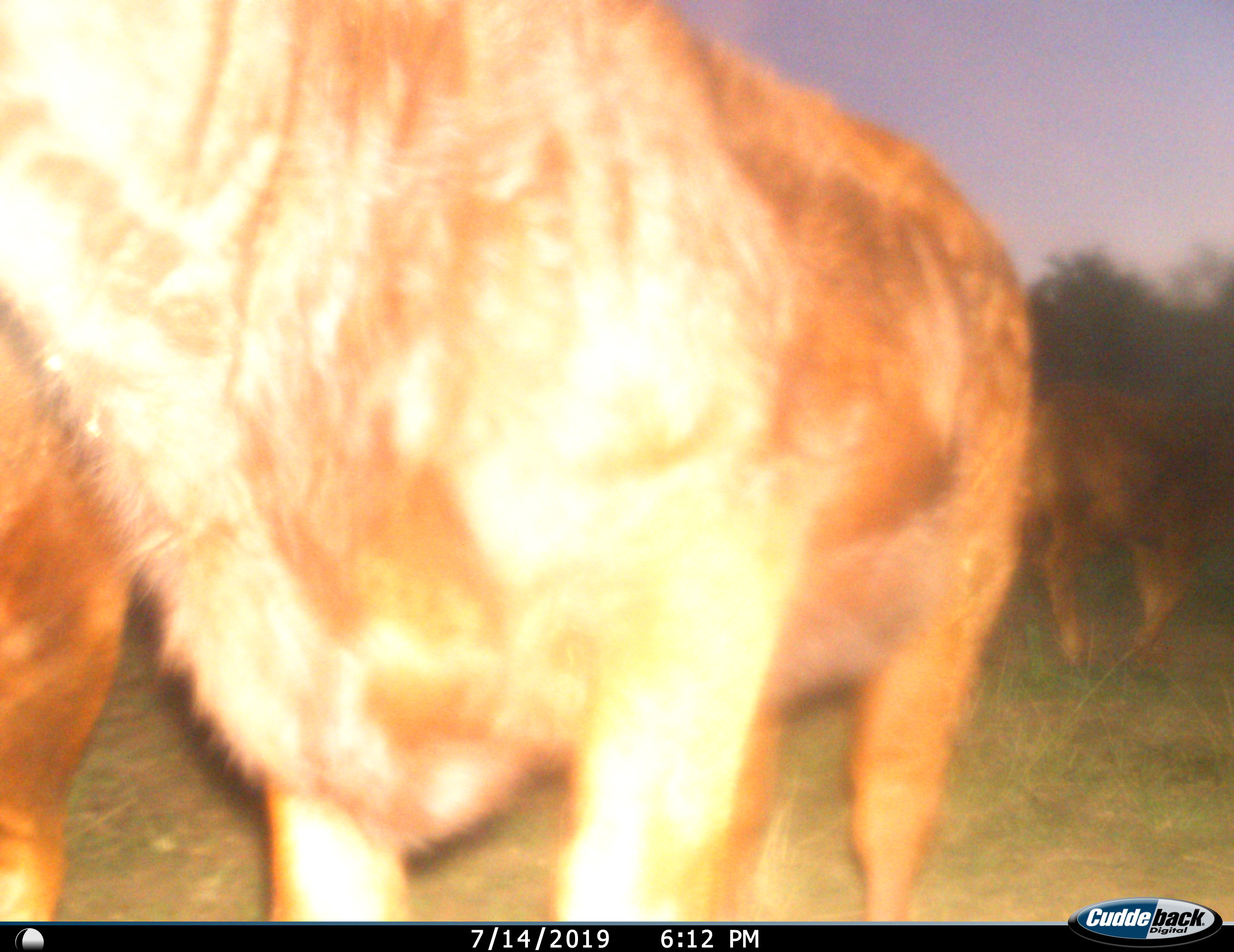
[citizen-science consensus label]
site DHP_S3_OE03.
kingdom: Animalia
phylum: Chordata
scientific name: Vertebrata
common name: domestic animal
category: domesticanimal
Domesticanimal (domestic animal) (Vertebrata), count 3. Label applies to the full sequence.